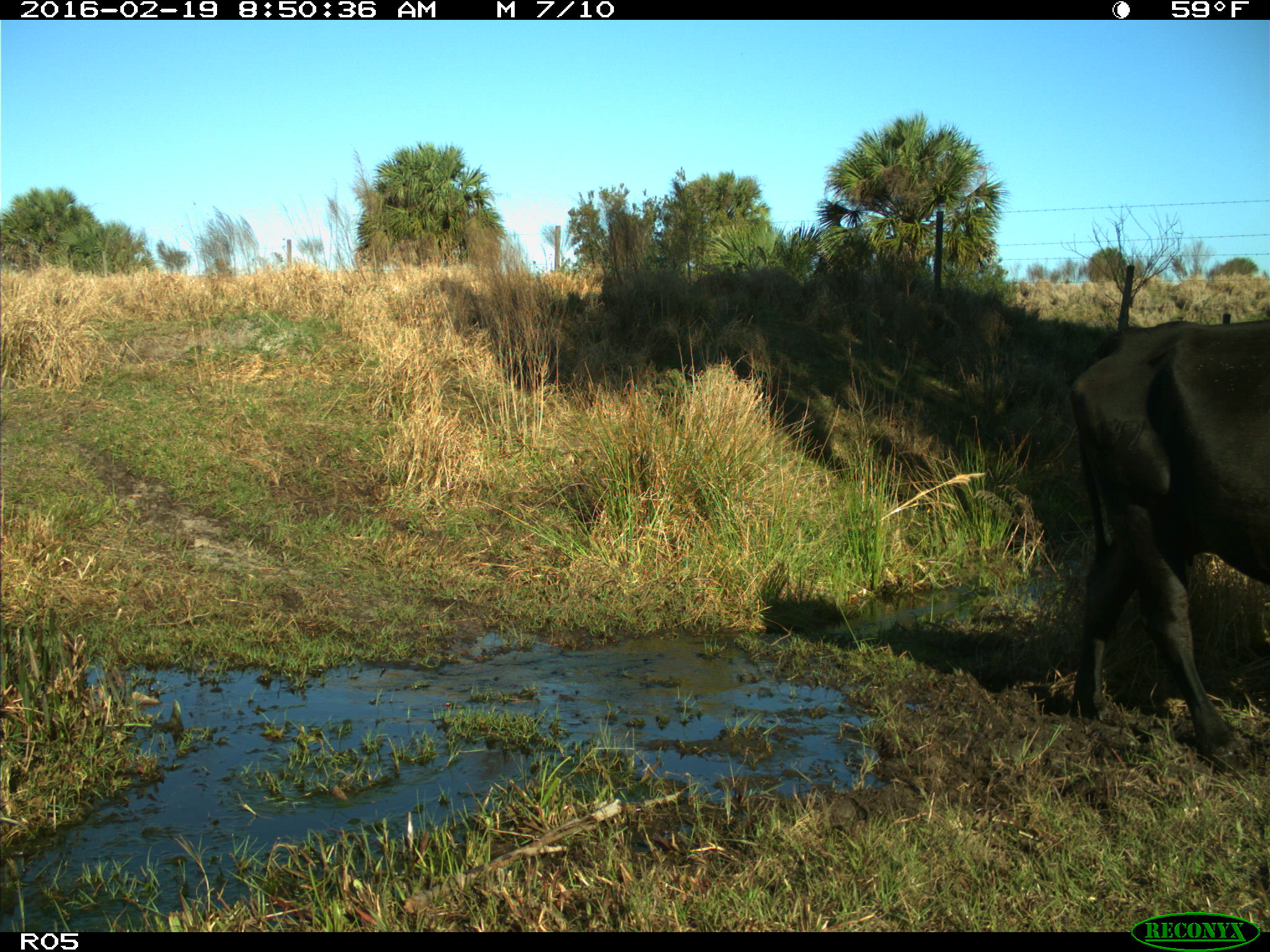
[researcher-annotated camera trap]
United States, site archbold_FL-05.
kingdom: Animalia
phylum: Chordata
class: Mammalia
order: Artiodactyla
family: Bovidae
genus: Bos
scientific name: Bos taurus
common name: domestic cow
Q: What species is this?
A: Bos taurus (domestic cow).